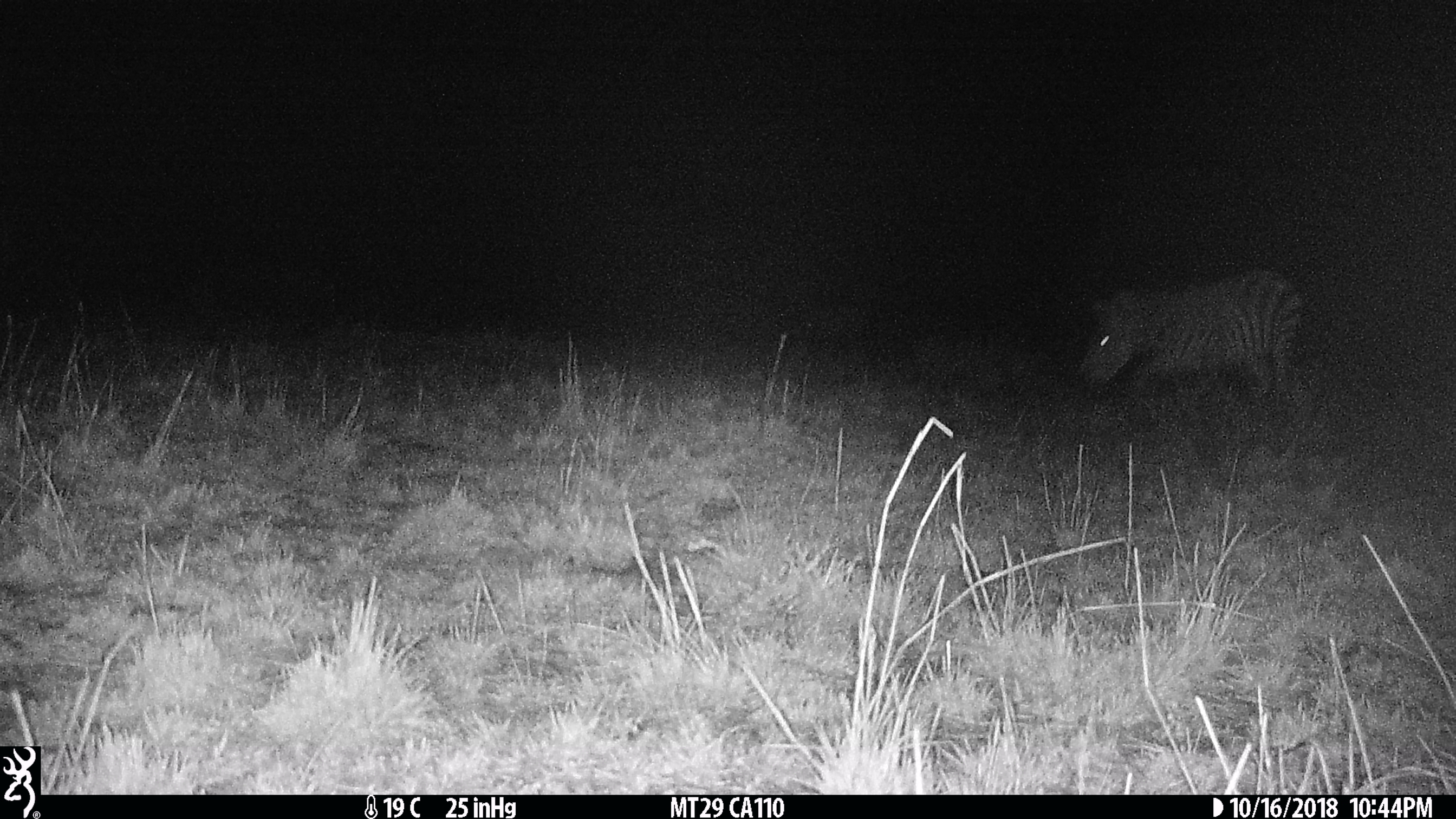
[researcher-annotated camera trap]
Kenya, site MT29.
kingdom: Animalia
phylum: Chordata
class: Mammalia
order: Perissodactyla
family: Equidae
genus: Equus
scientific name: Equus quagga burchellii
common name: burchell's zebra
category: zebra